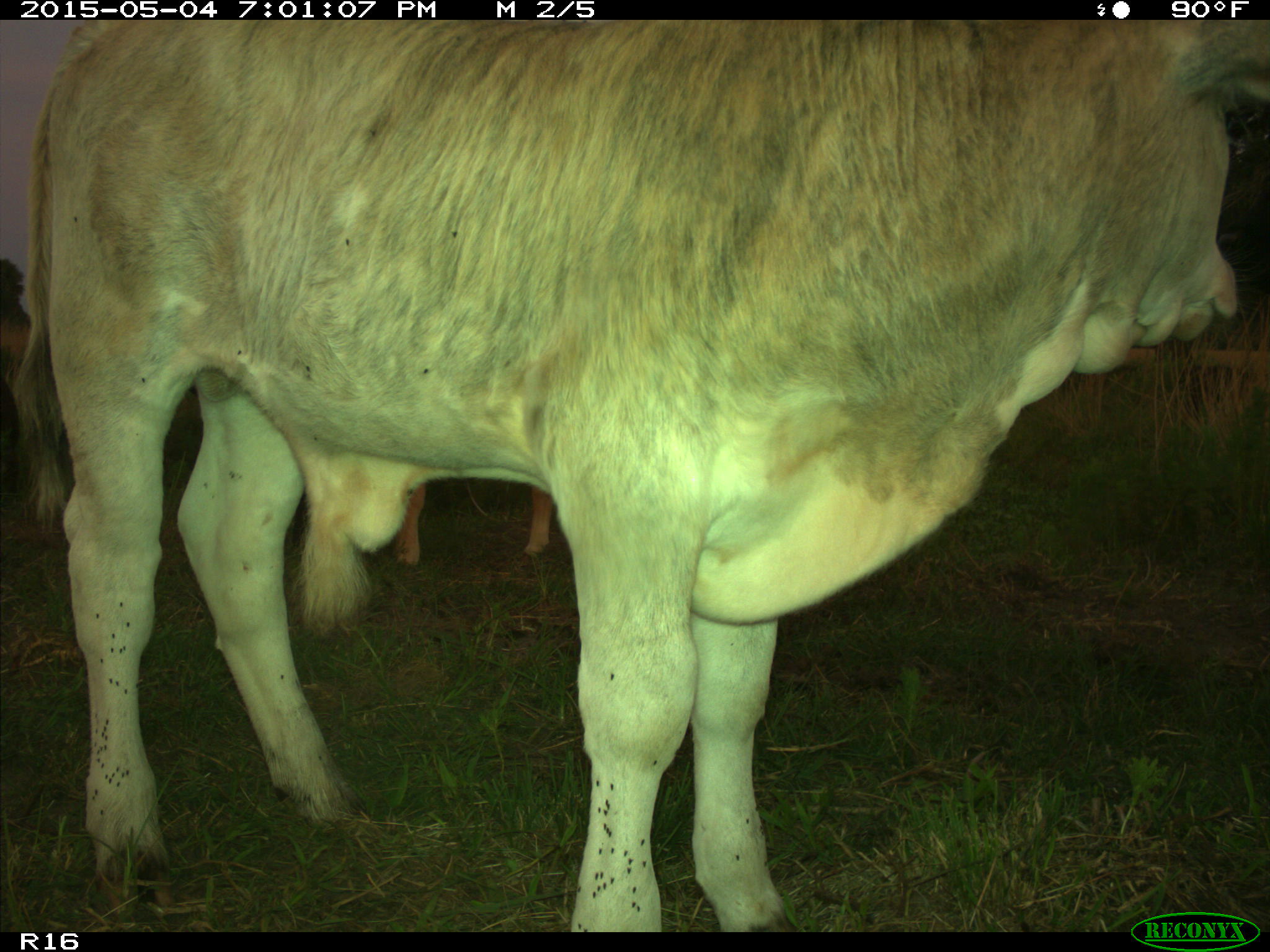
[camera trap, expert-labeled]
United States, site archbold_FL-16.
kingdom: Animalia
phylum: Chordata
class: Mammalia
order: Artiodactyla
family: Bovidae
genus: Bos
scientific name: Bos taurus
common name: domestic cow